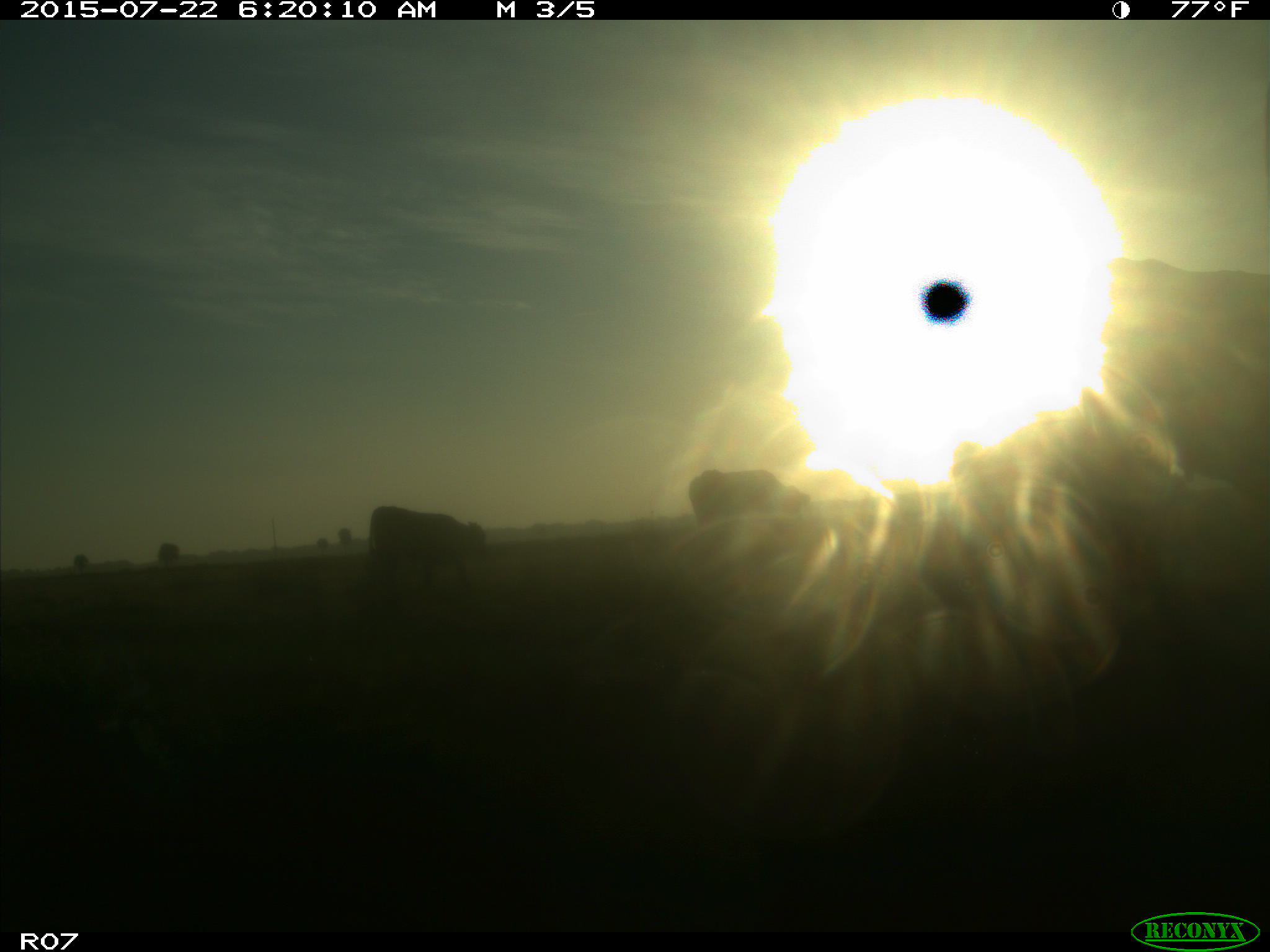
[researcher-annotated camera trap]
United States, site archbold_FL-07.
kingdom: Animalia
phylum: Chordata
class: Mammalia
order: Artiodactyla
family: Suidae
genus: Sus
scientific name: Sus scrofa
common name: wild boar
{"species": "Sus scrofa (wild boar)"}